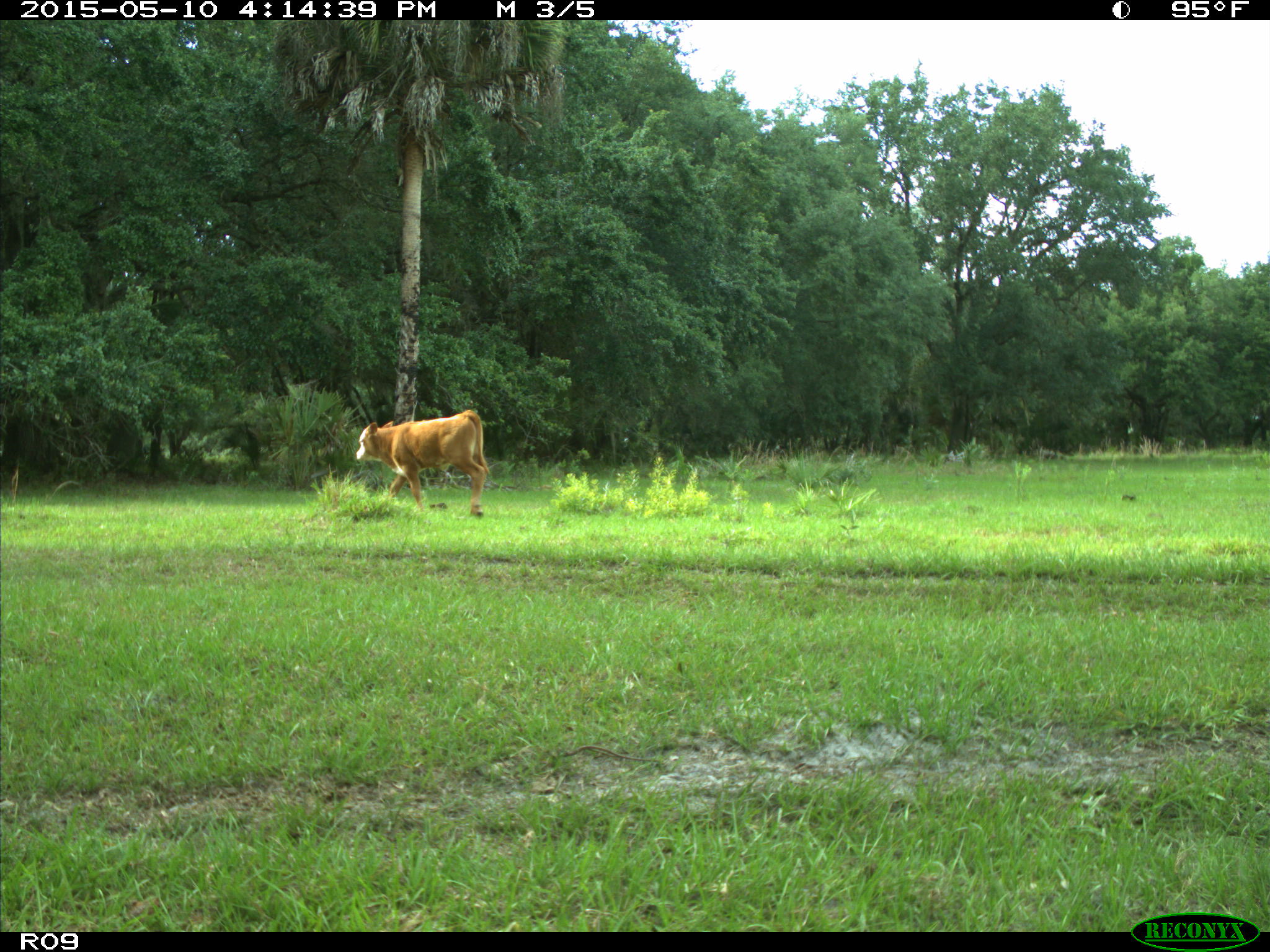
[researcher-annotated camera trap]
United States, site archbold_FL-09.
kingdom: Animalia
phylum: Chordata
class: Mammalia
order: Artiodactyla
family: Bovidae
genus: Bos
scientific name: Bos taurus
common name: domestic cow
Bos taurus (domestic cow).